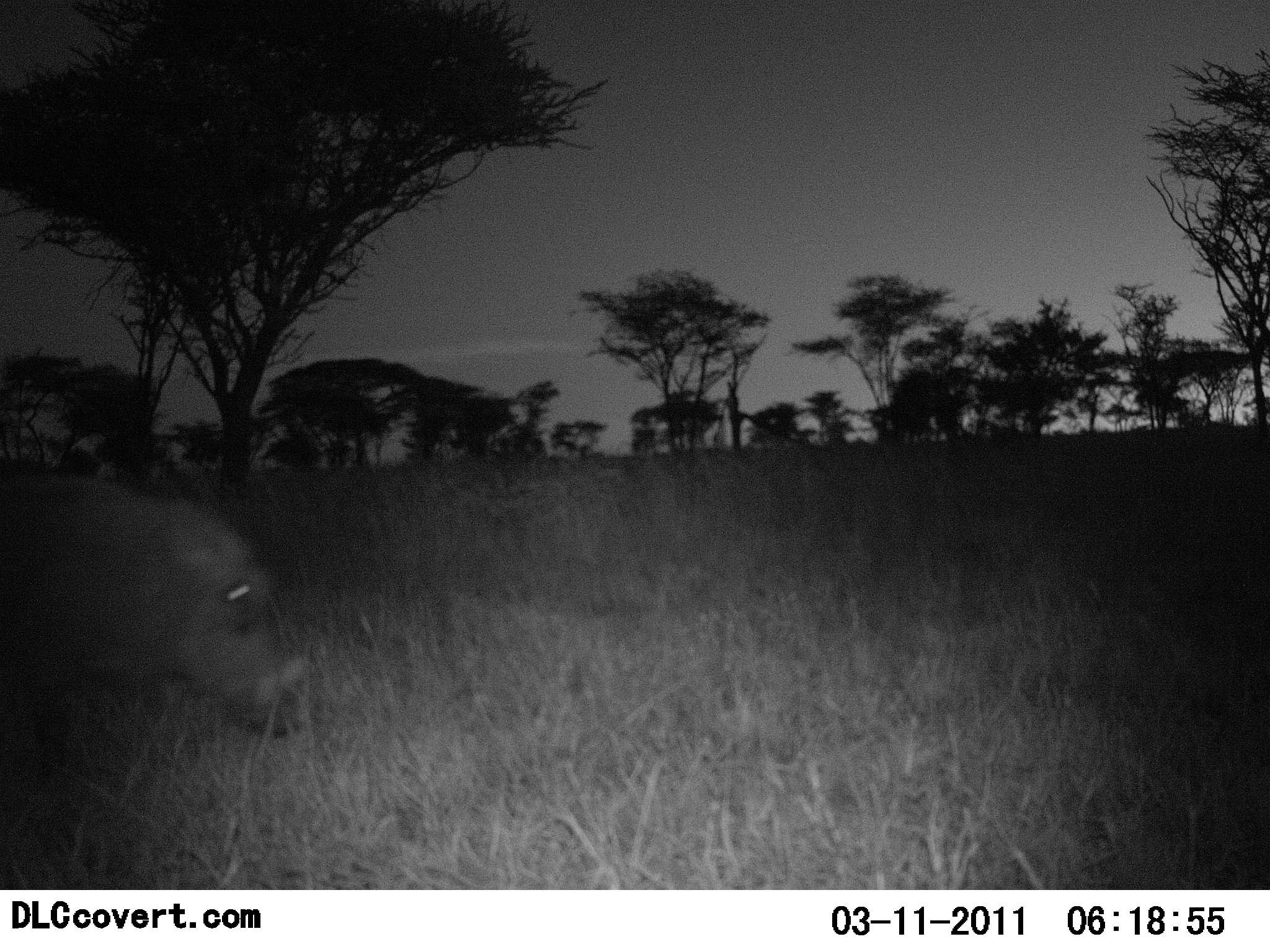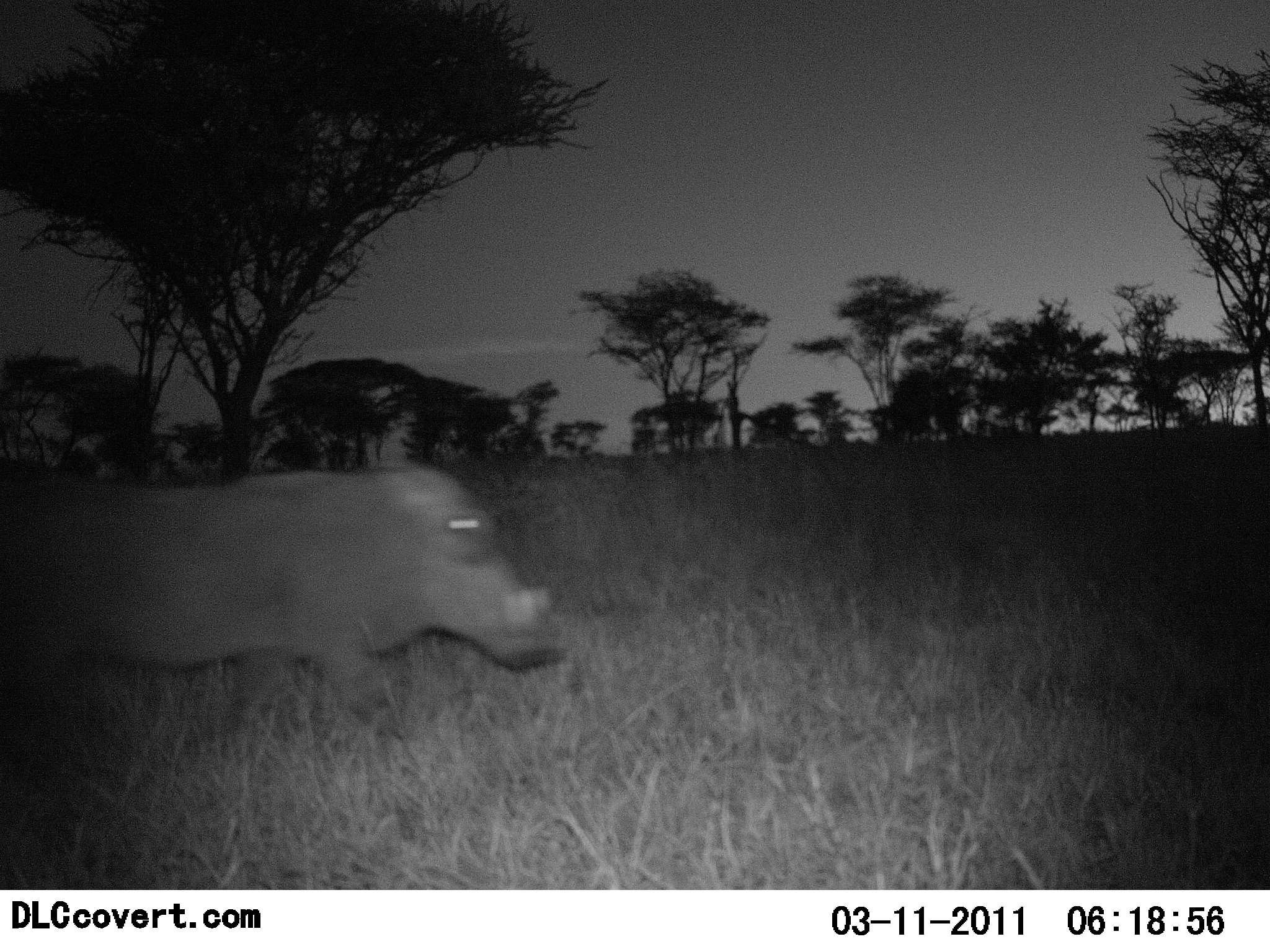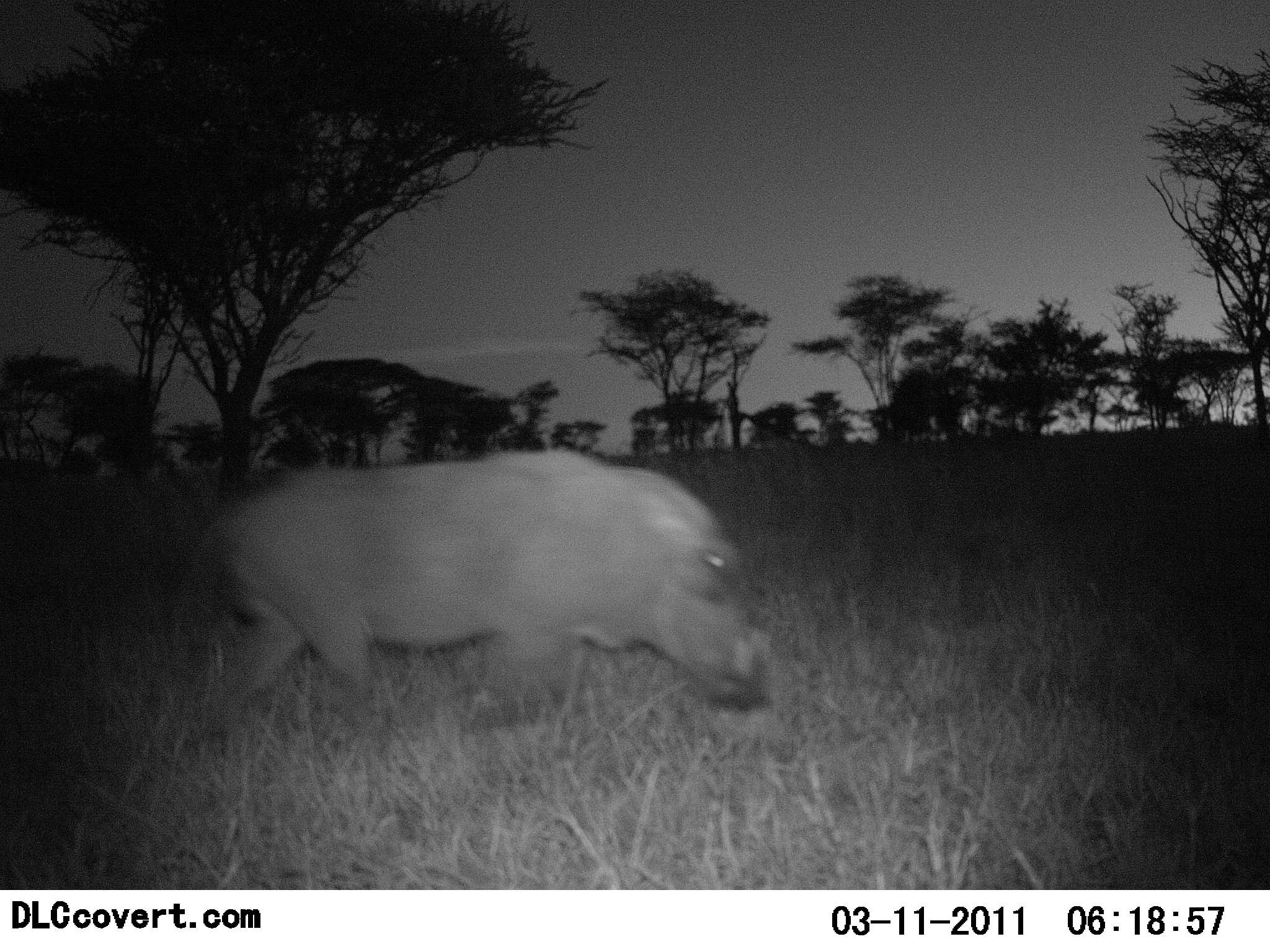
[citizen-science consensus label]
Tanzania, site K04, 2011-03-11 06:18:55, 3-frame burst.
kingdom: Animalia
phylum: Chordata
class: Mammalia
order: Artiodactyla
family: Suidae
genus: Phacochoerus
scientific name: Phacochoerus africanus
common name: warthog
Warthog (Phacochoerus africanus), count 1. Behavior (volunteer vote fractions): standing 0%, resting 0%, moving 100%, interacting 0%. Young present (vote fraction): 0%. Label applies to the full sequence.